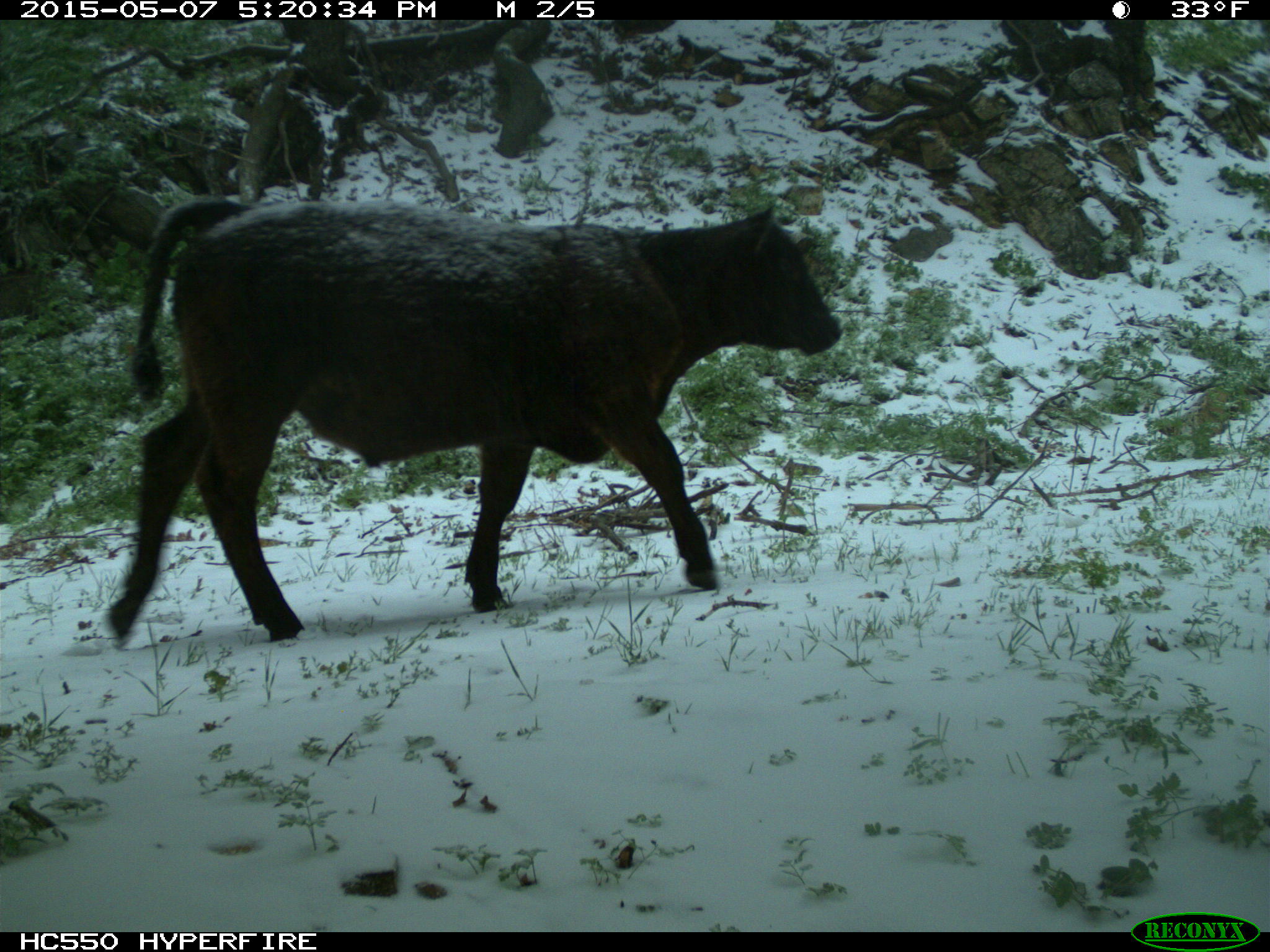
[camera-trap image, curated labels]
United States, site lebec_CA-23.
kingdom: Animalia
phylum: Chordata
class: Mammalia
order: Artiodactyla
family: Bovidae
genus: Bos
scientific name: Bos taurus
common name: domestic cow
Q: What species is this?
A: Bos taurus (domestic cow).